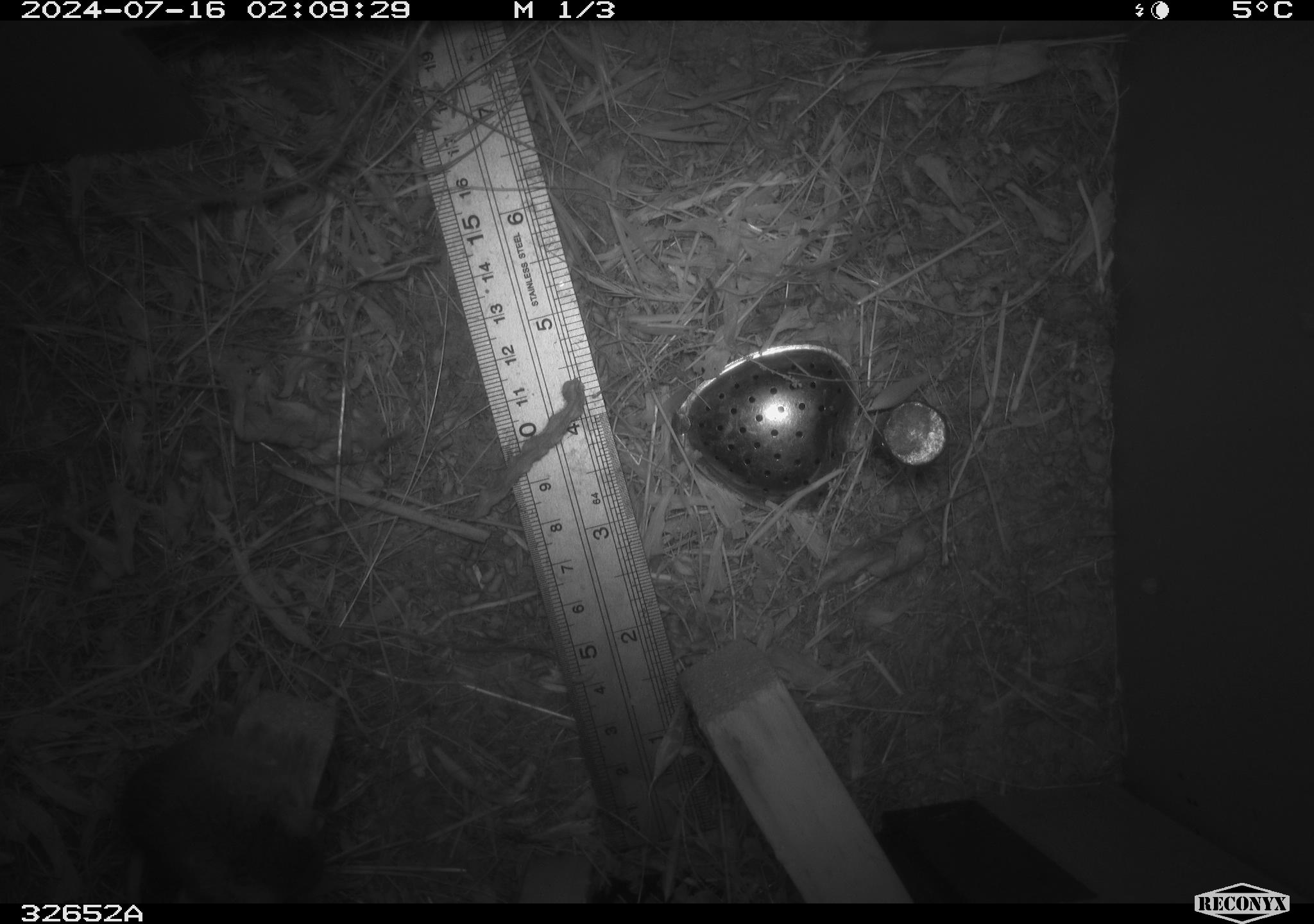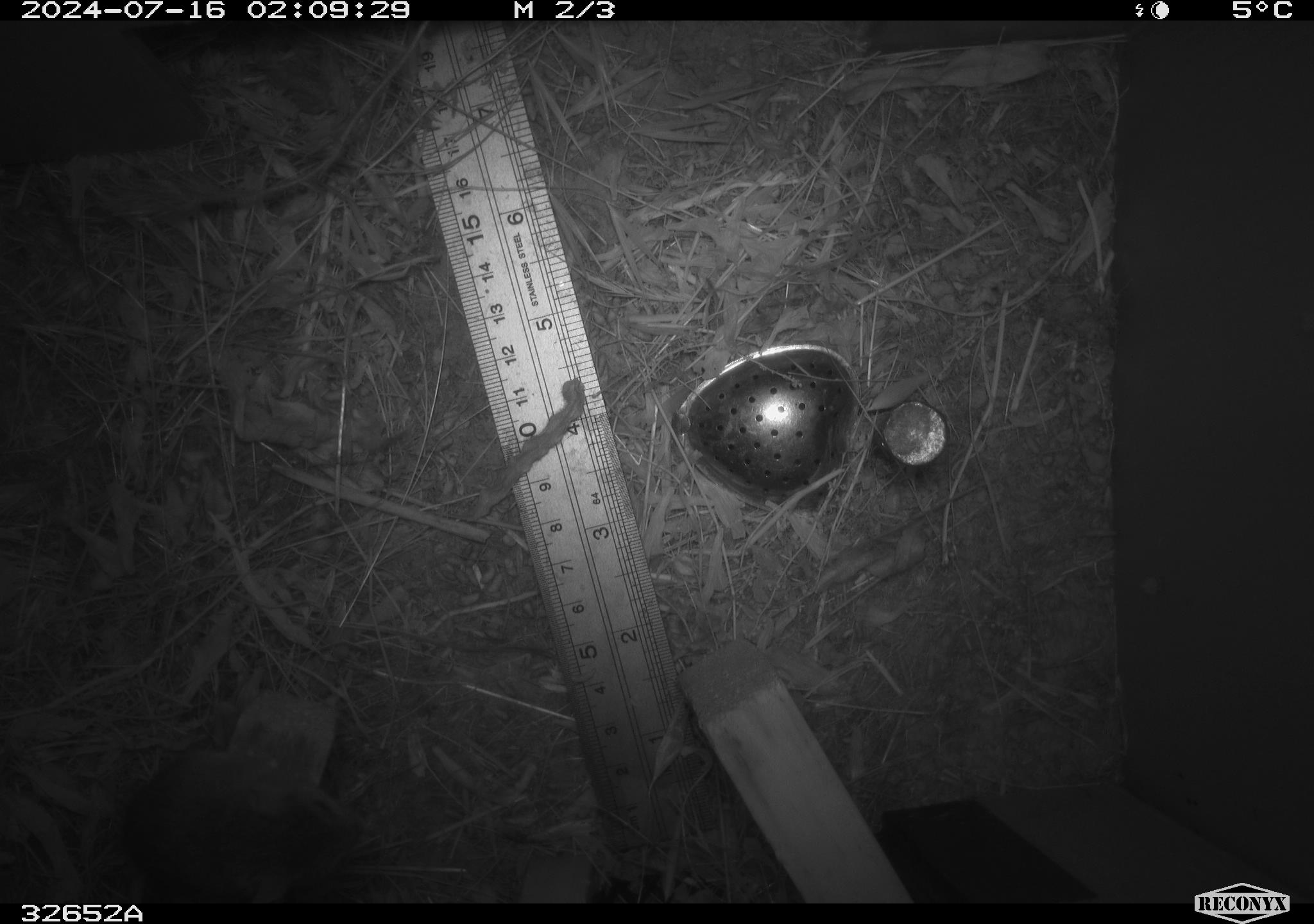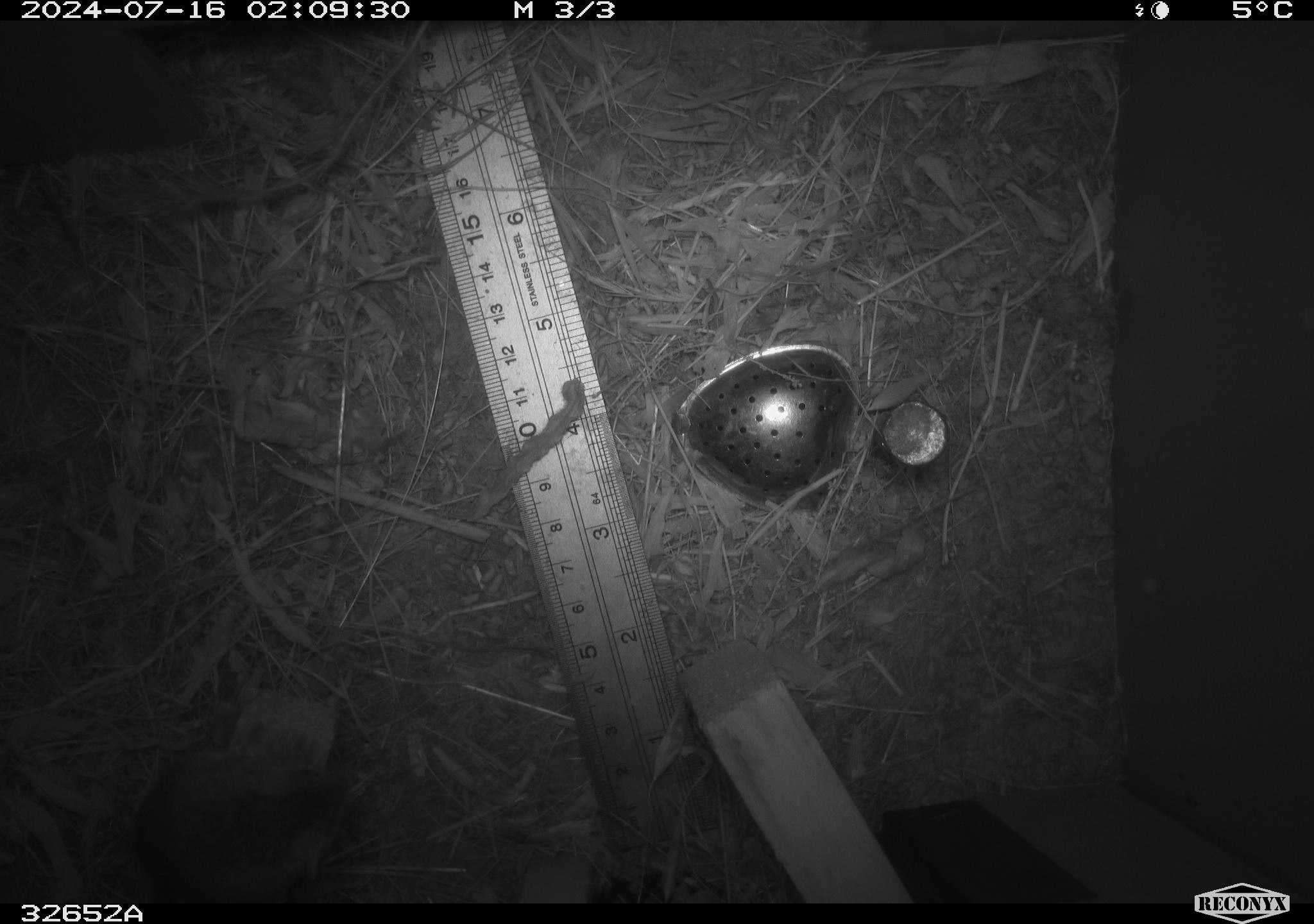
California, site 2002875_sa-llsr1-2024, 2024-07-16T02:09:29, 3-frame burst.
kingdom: Animalia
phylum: Chordata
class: Mammalia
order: Rodentia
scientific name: Rodentia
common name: mouse species